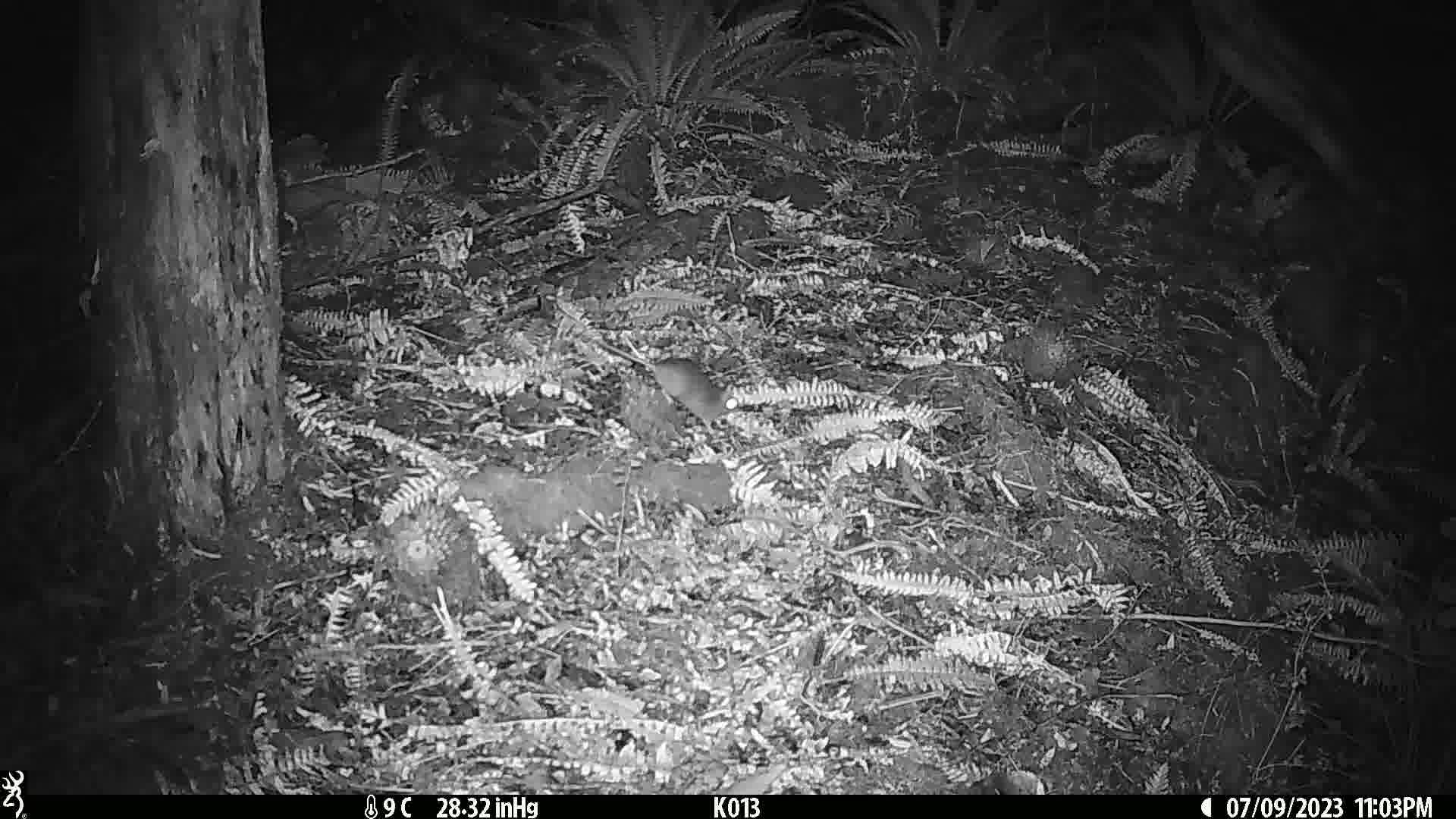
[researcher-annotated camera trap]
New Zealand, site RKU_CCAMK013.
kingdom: Animalia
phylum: Chordata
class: Mammalia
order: Rodentia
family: Muridae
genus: Rattus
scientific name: Rattus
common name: rat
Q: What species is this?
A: Rat (Rattus).